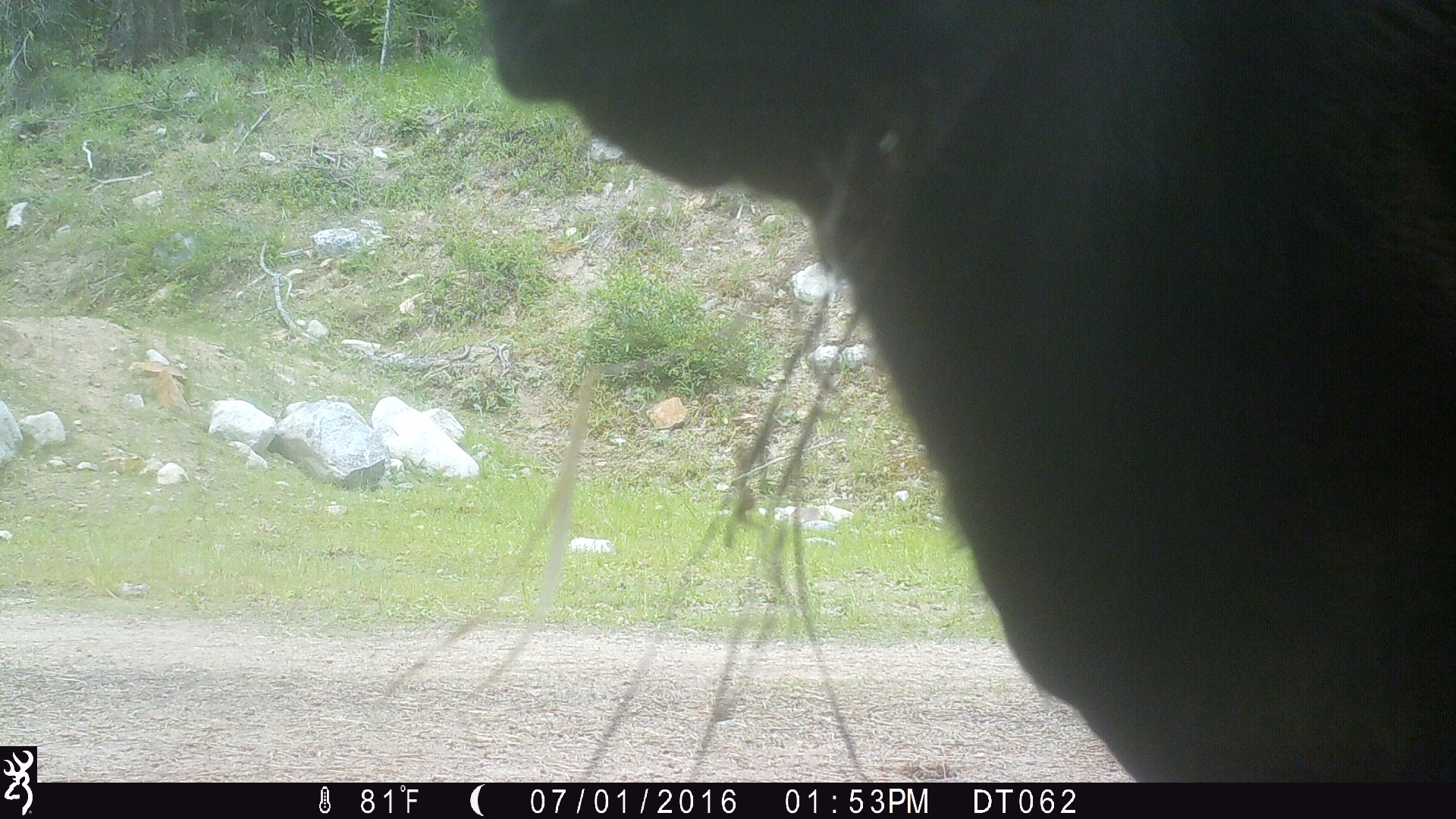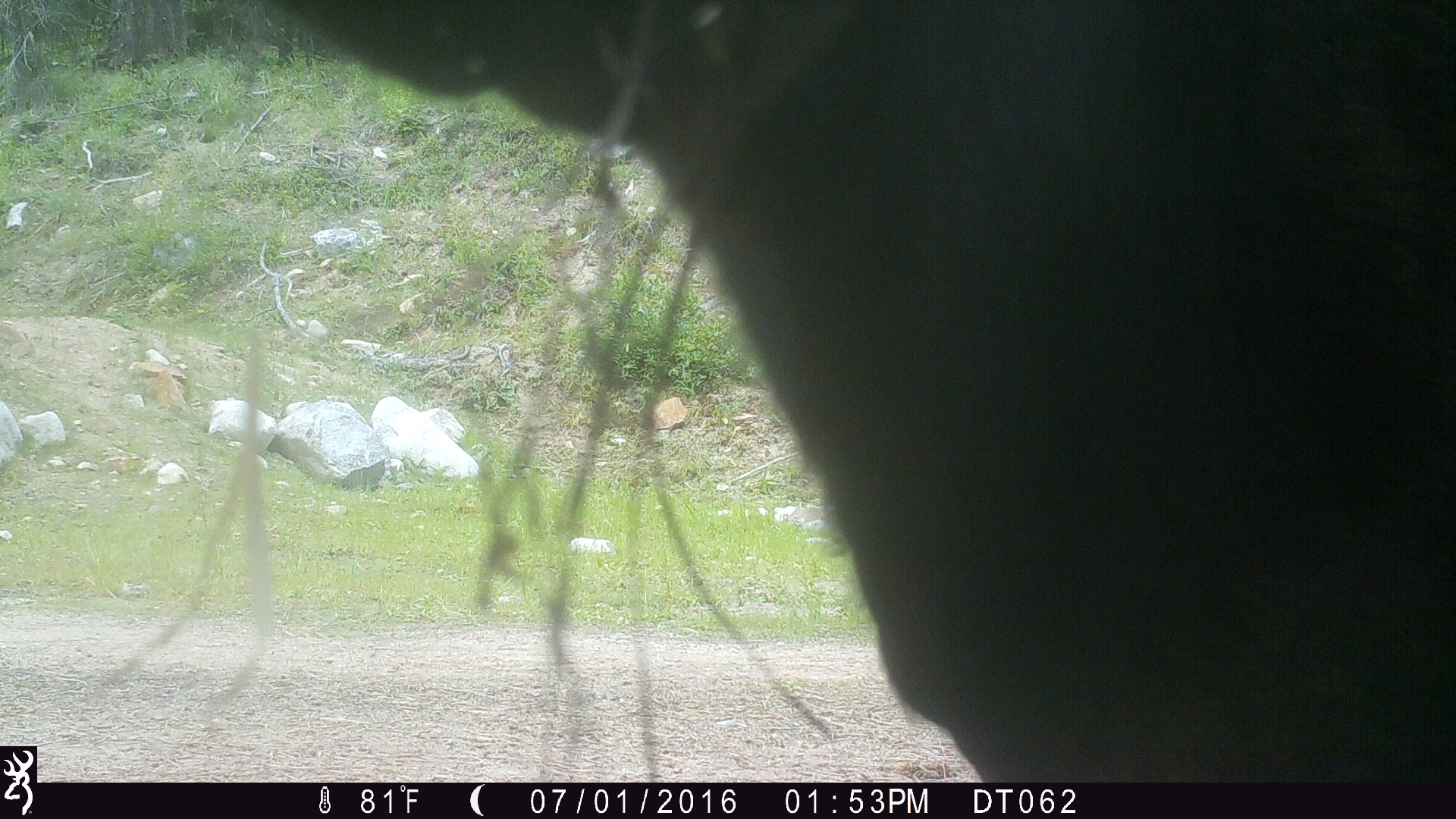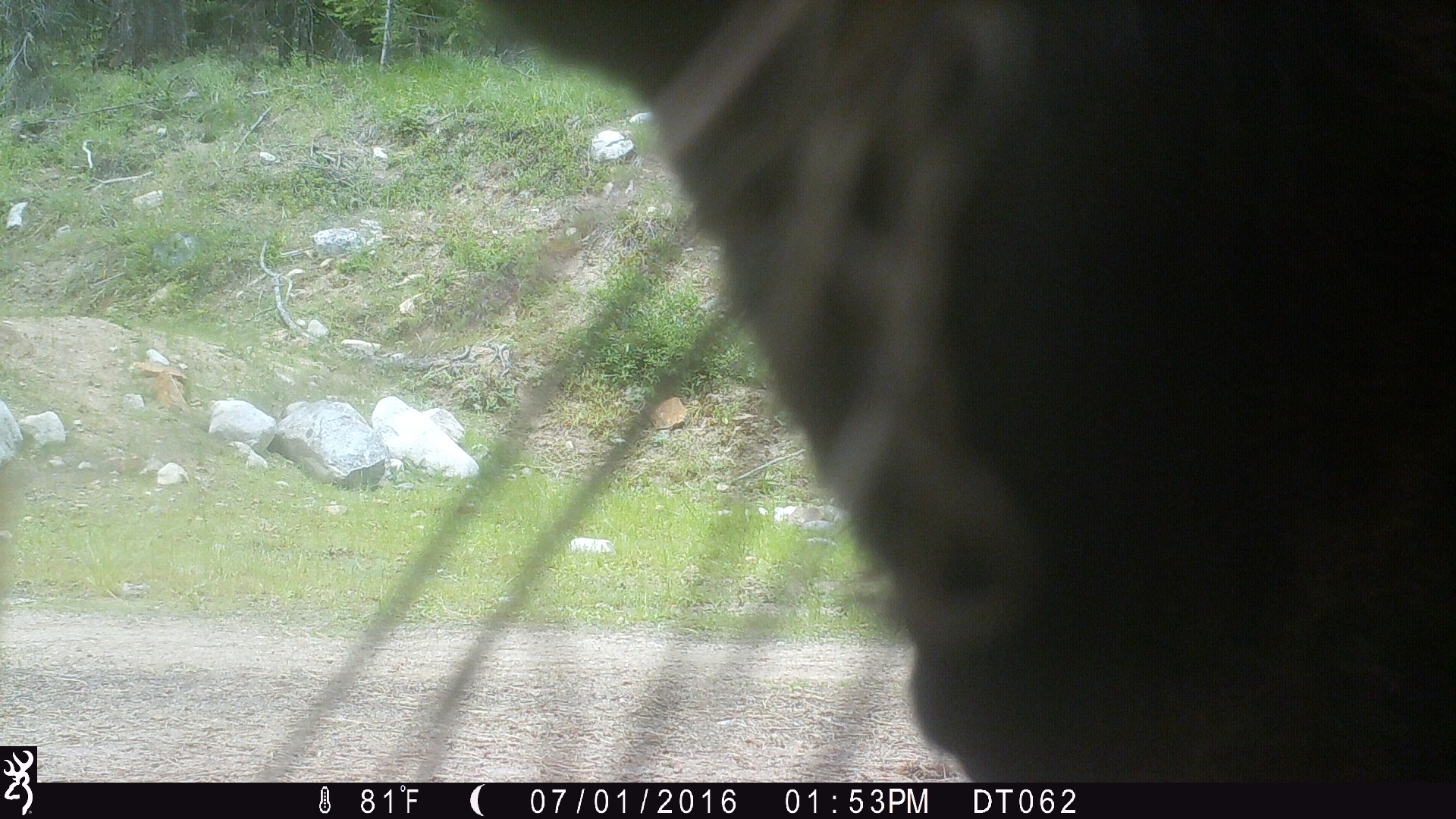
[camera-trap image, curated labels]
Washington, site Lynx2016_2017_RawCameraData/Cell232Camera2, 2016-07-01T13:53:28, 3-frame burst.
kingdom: Animalia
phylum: Chordata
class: Mammalia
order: Artiodactyla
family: Bovidae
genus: Bos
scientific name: Bos taurus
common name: domestic cattle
Domestic cattle (Bos taurus). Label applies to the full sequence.